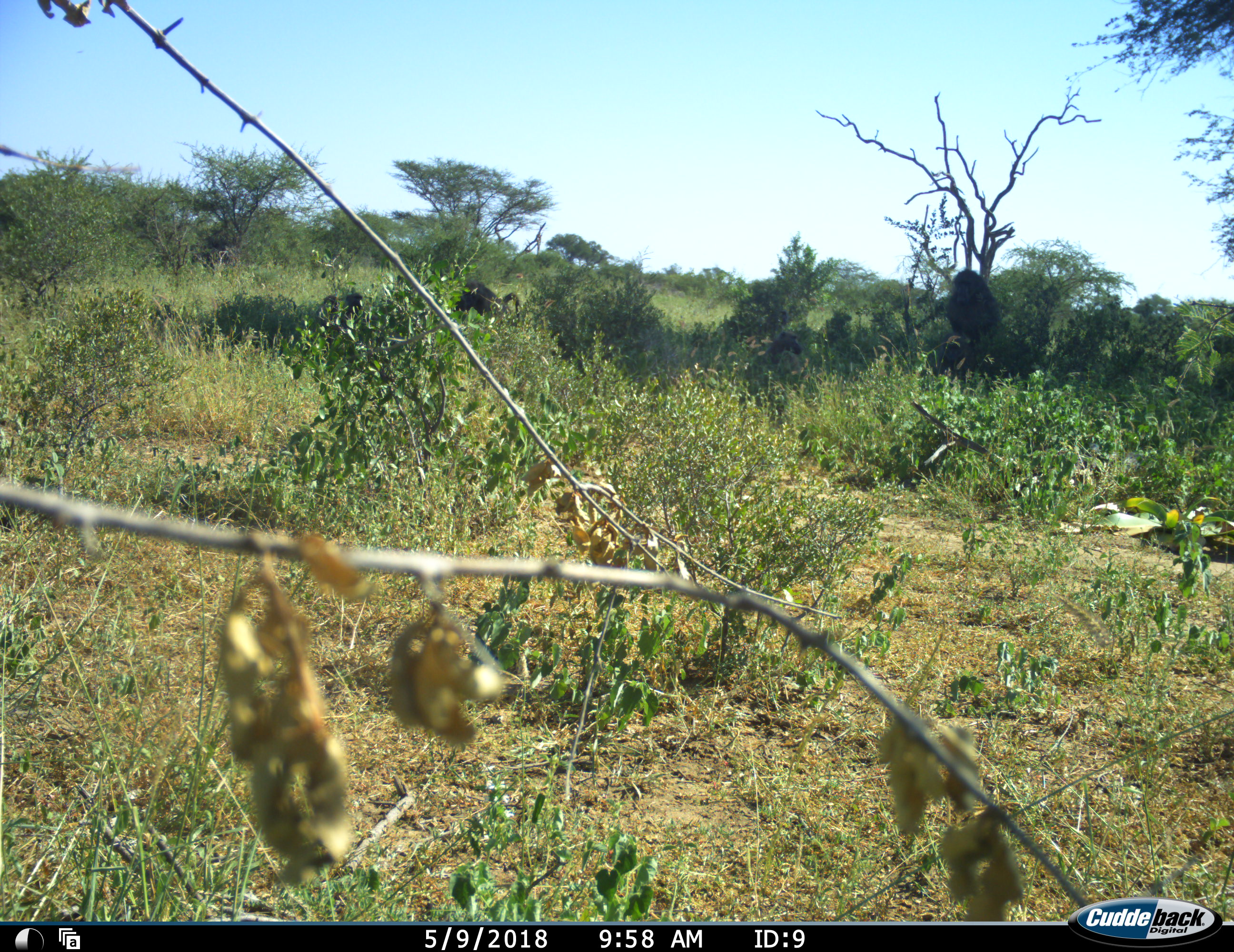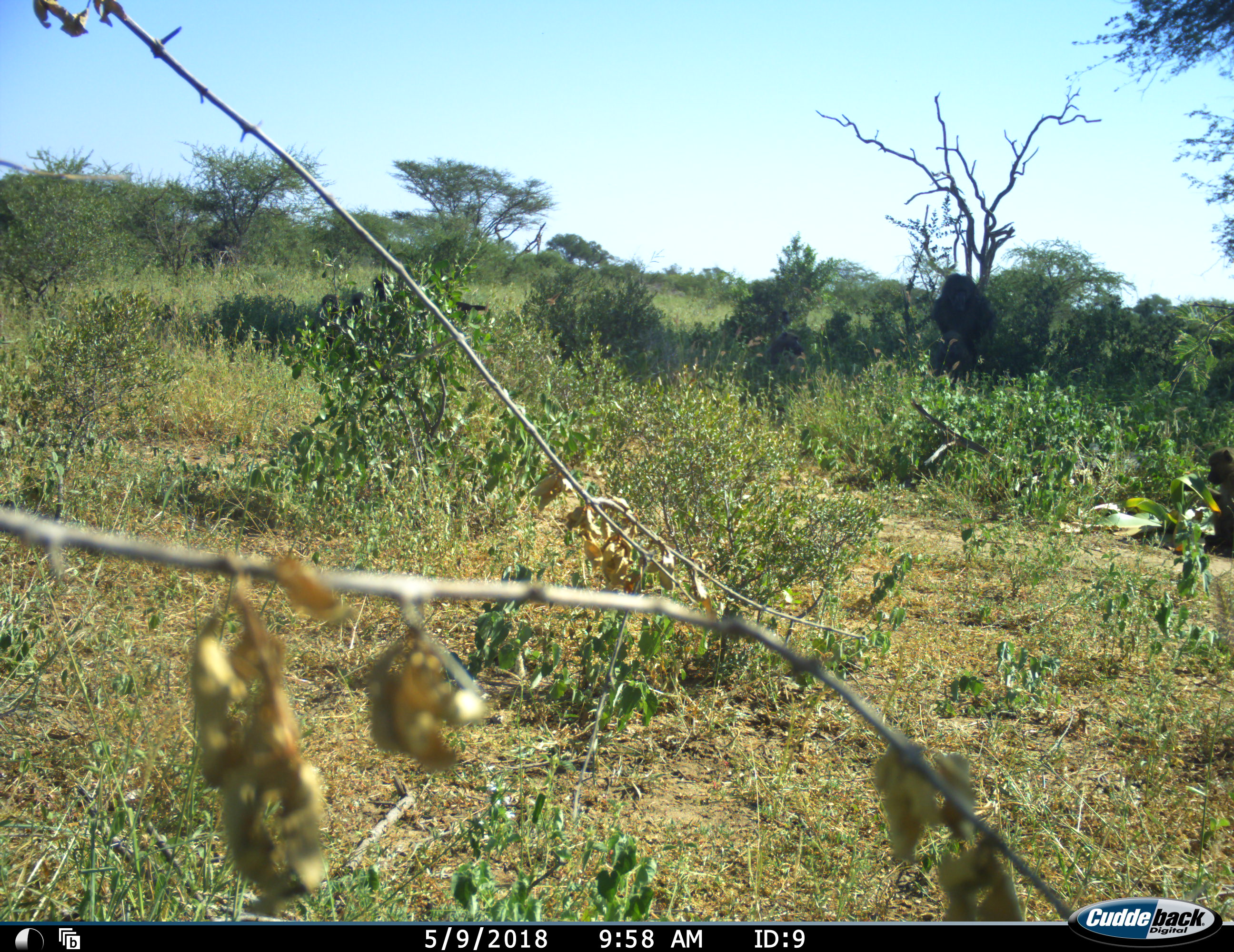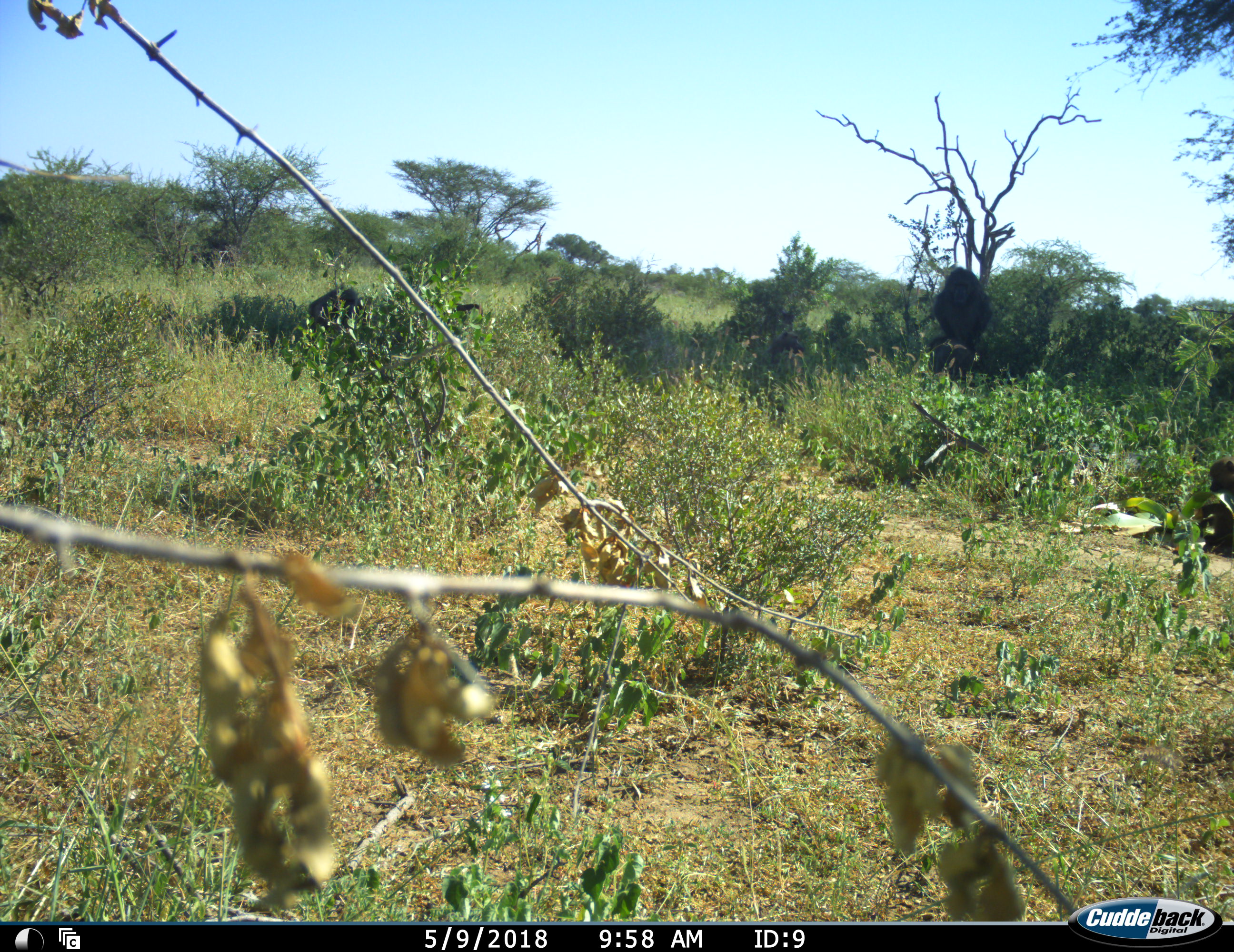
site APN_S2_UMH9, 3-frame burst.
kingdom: Animalia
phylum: Chordata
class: Mammalia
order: Primates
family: Cercopithecidae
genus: Papio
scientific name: Papio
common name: baboon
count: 4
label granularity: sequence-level